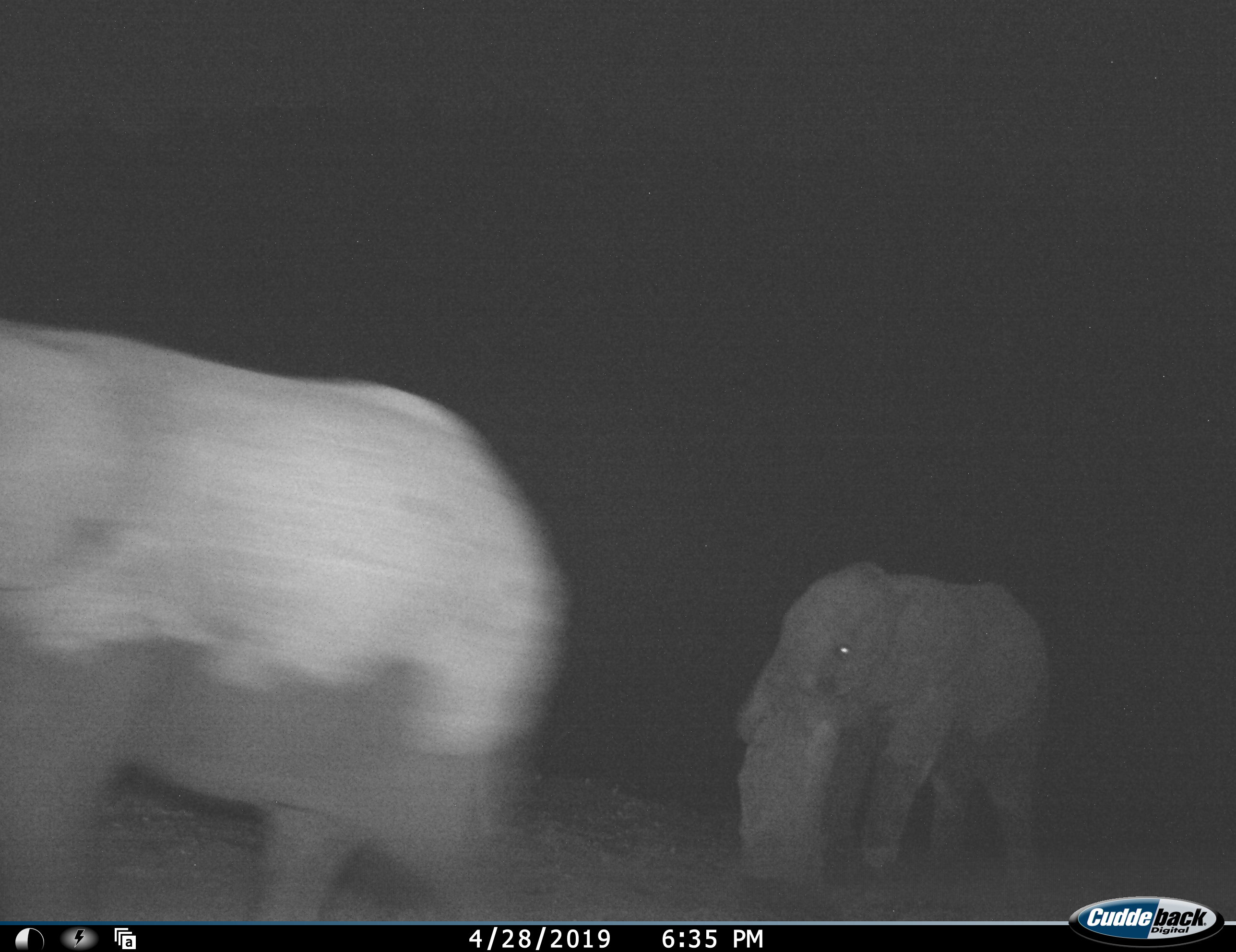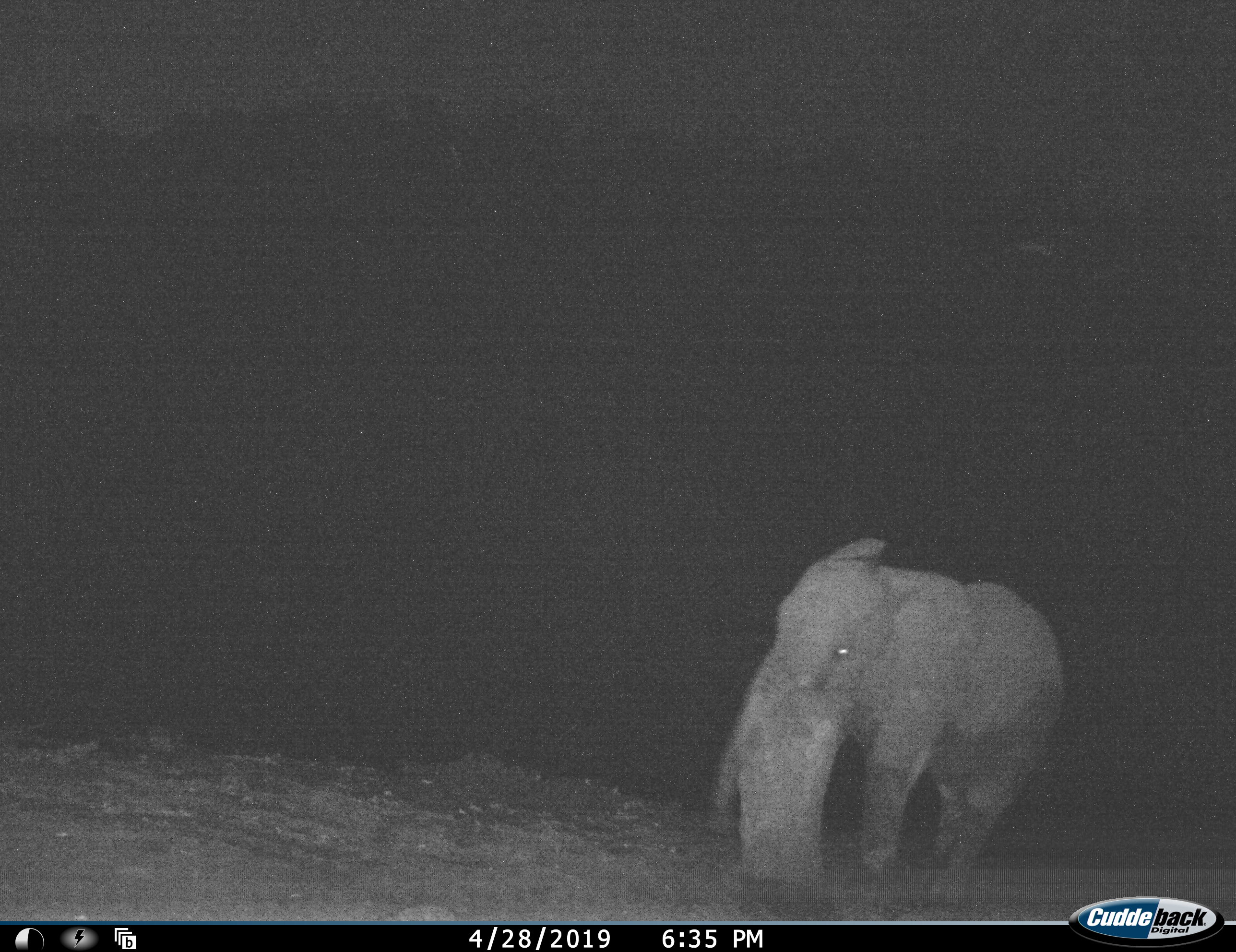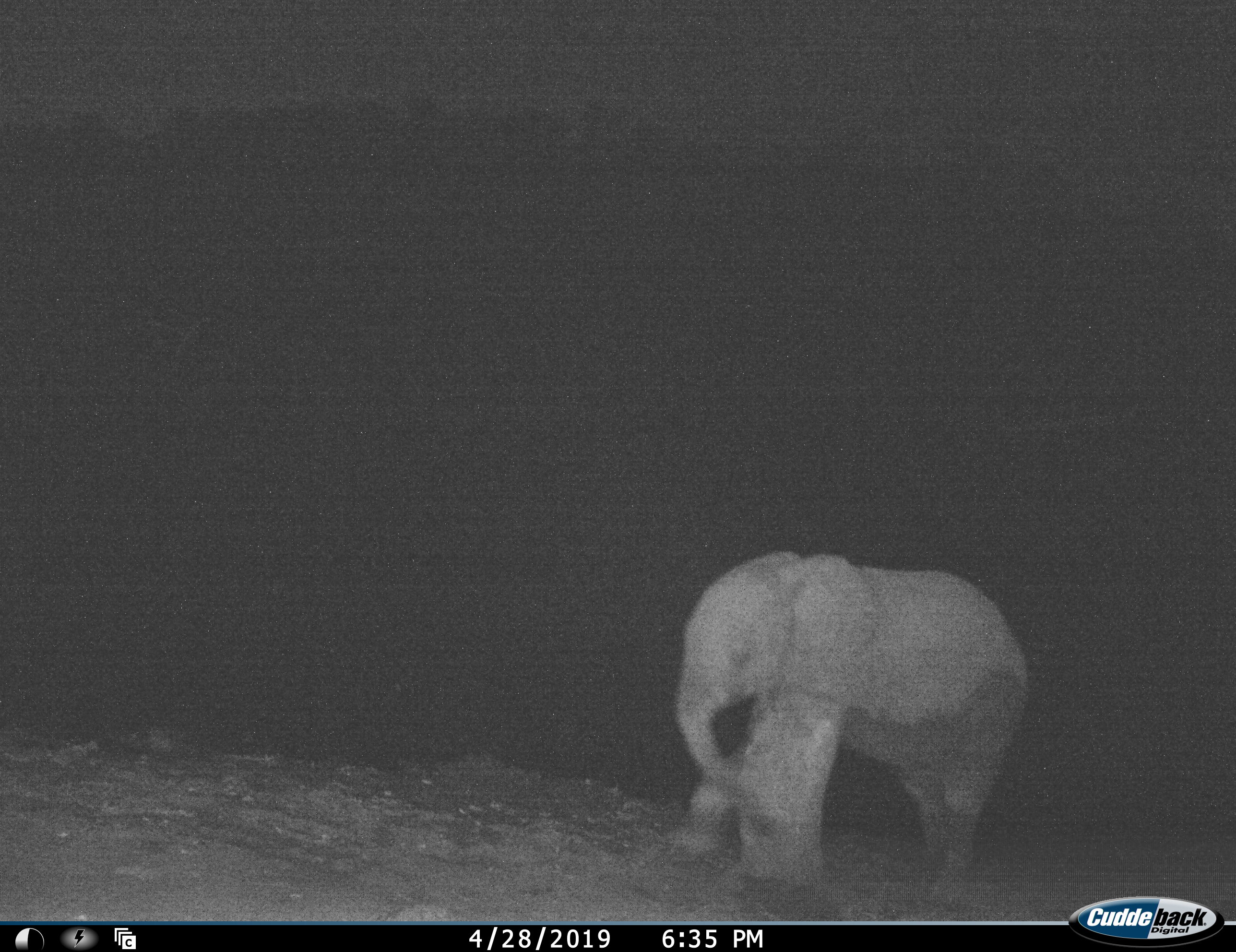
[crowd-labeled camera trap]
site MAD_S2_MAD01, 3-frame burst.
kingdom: Animalia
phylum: Chordata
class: Mammalia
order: Proboscidea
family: Elephantidae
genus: Loxodonta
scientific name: Loxodonta africana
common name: african bush elephant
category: elephant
Elephant (african bush elephant) (Loxodonta africana), count 2. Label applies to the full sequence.